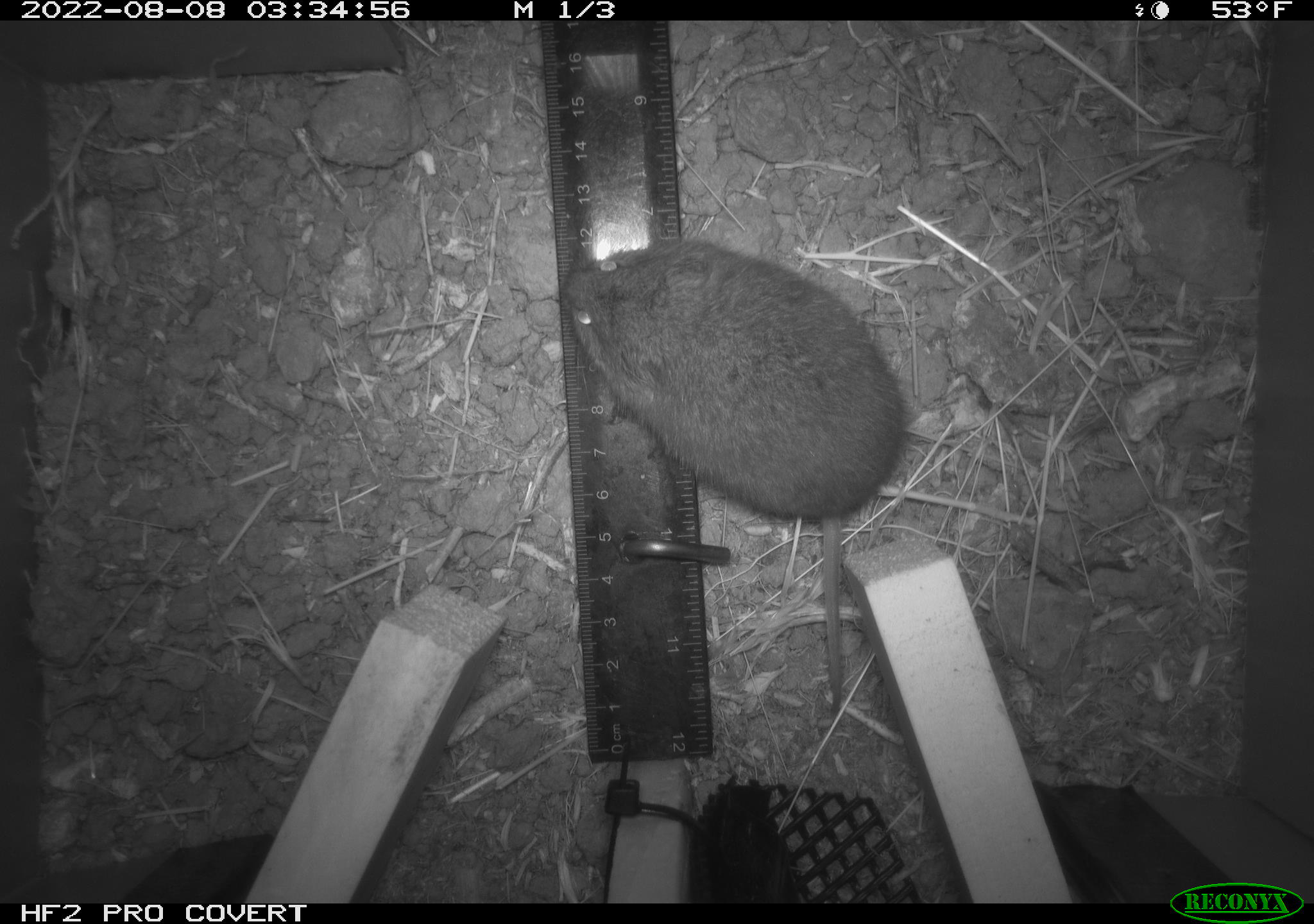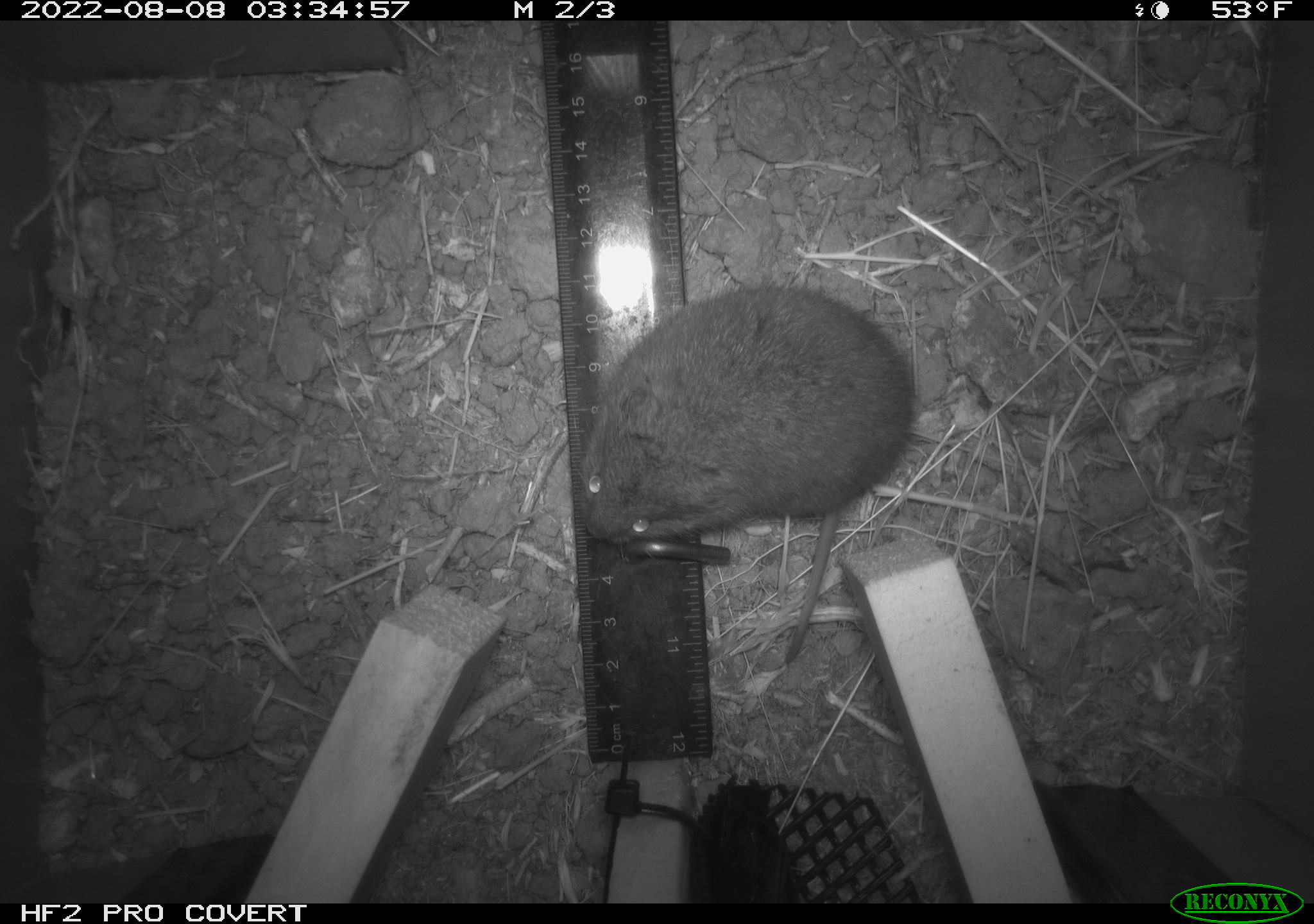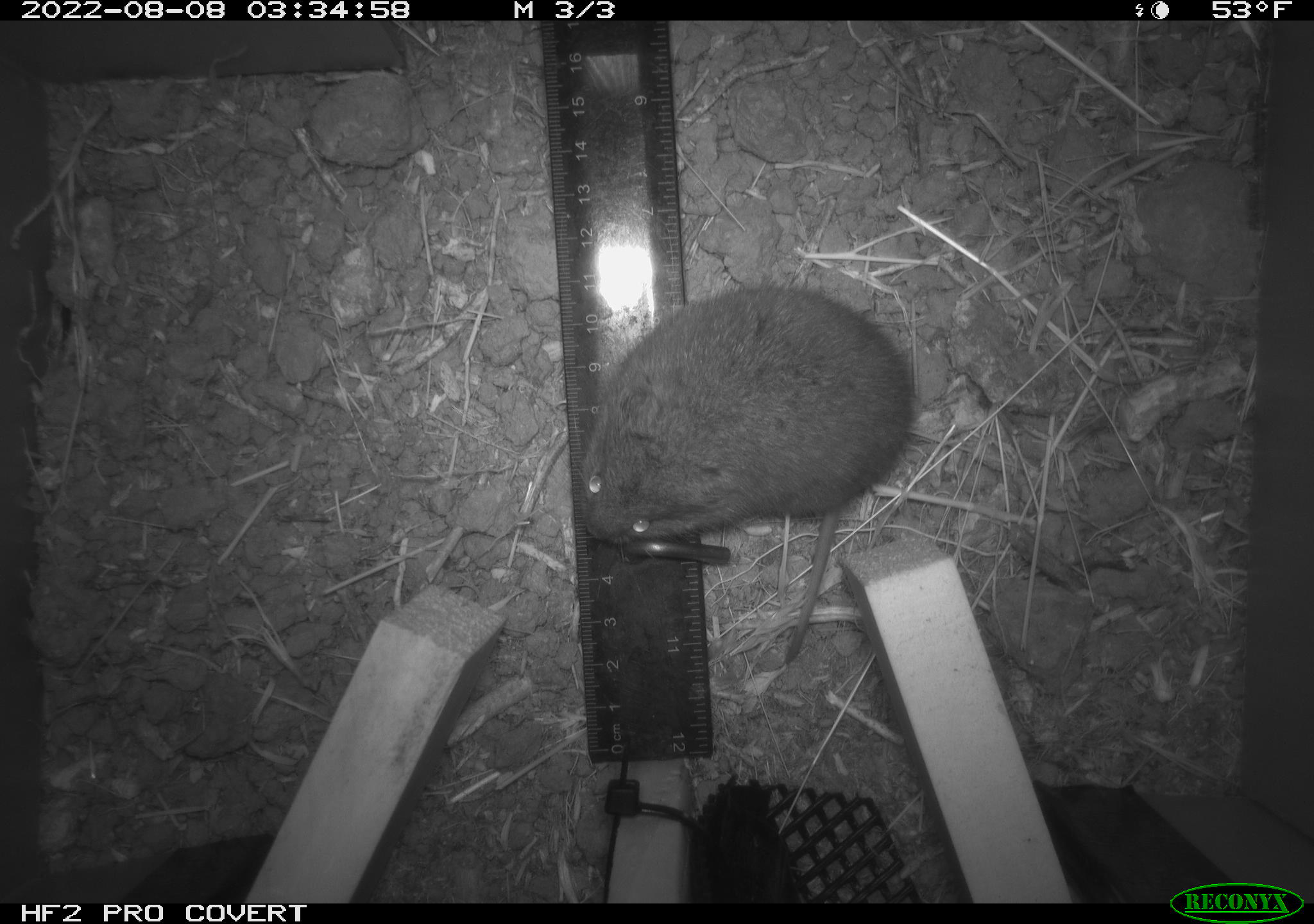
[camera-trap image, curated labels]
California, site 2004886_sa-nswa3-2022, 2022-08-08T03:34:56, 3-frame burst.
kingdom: Animalia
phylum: Chordata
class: Mammalia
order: Rodentia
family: Cricetidae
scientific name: Cricetidae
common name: hamsters, voles, lemmings, and allies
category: cricetidae family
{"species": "cricetidae family (hamsters, voles, lemmings, and allies) (Cricetidae)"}